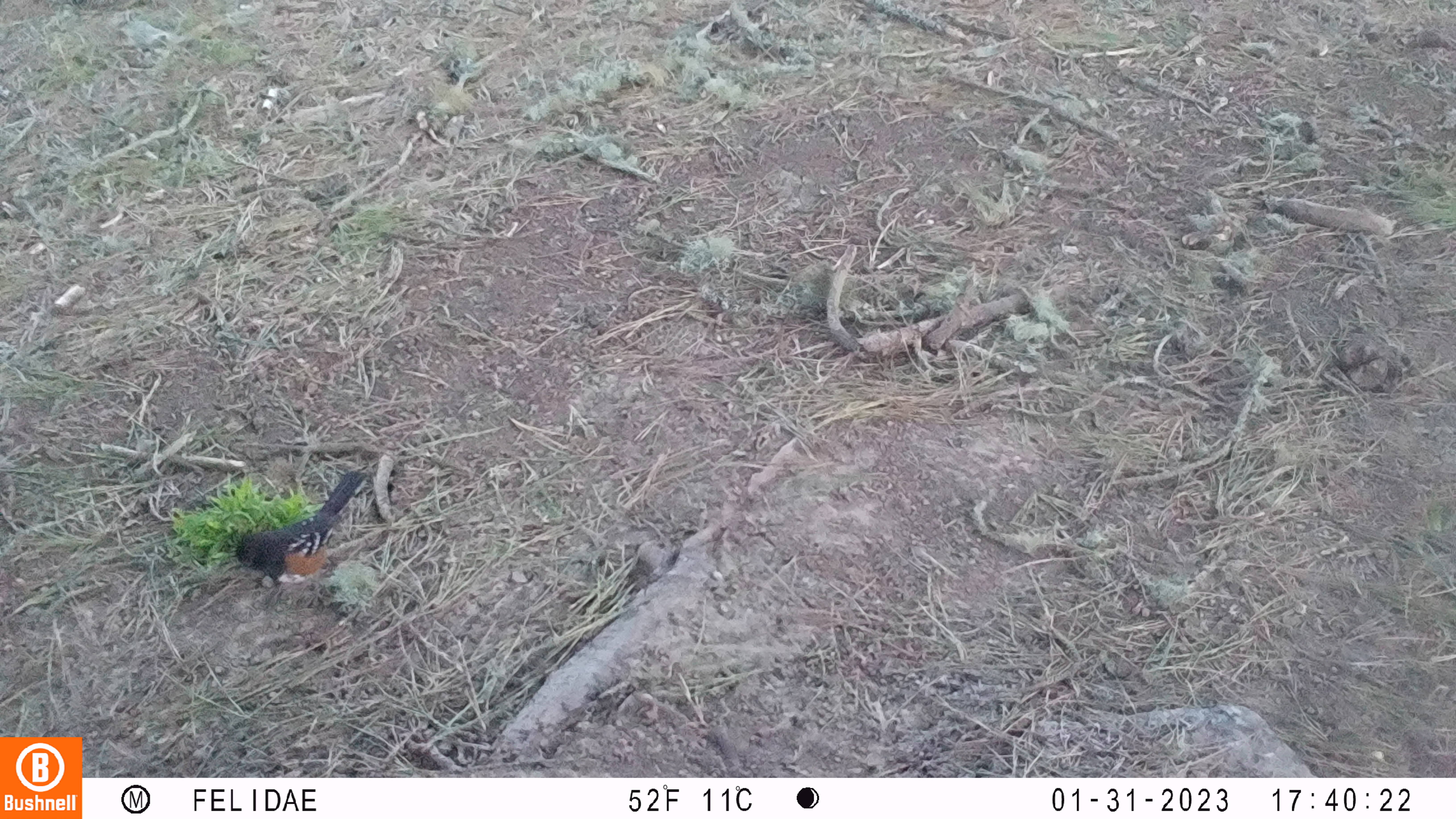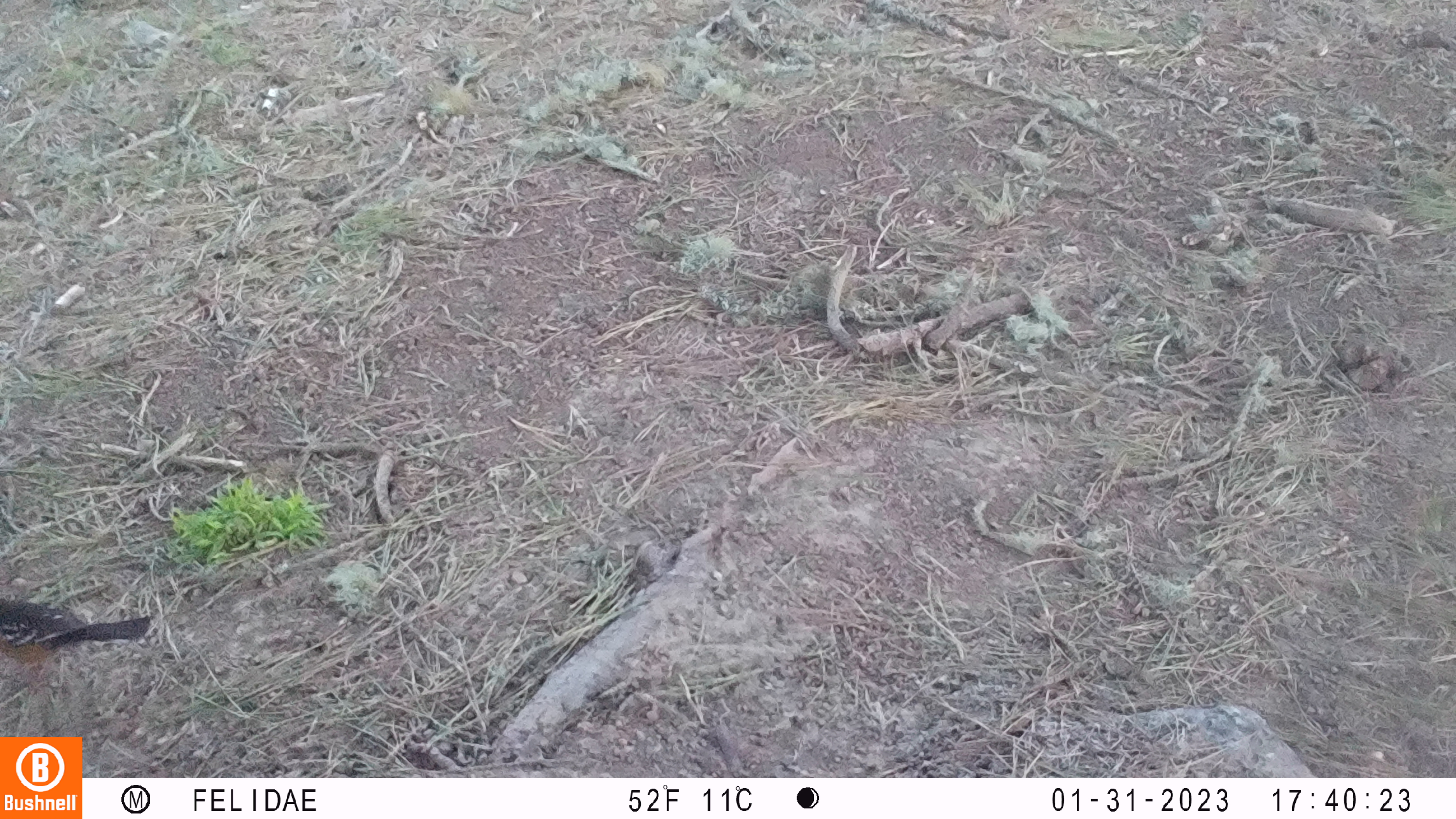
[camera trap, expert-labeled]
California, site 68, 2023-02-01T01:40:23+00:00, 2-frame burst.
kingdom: Animalia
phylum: Chordata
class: Aves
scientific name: Aves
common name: bird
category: unknown bird